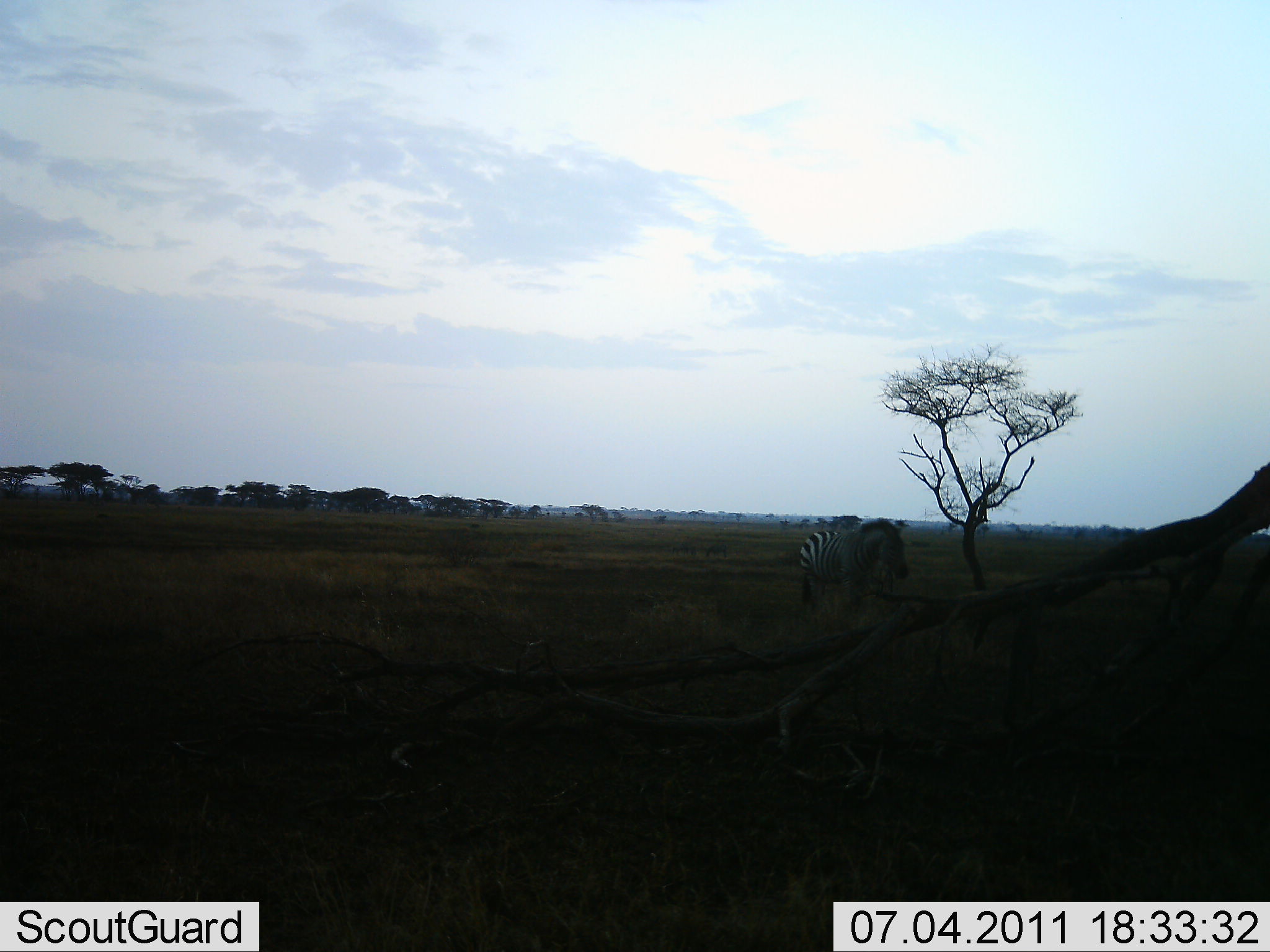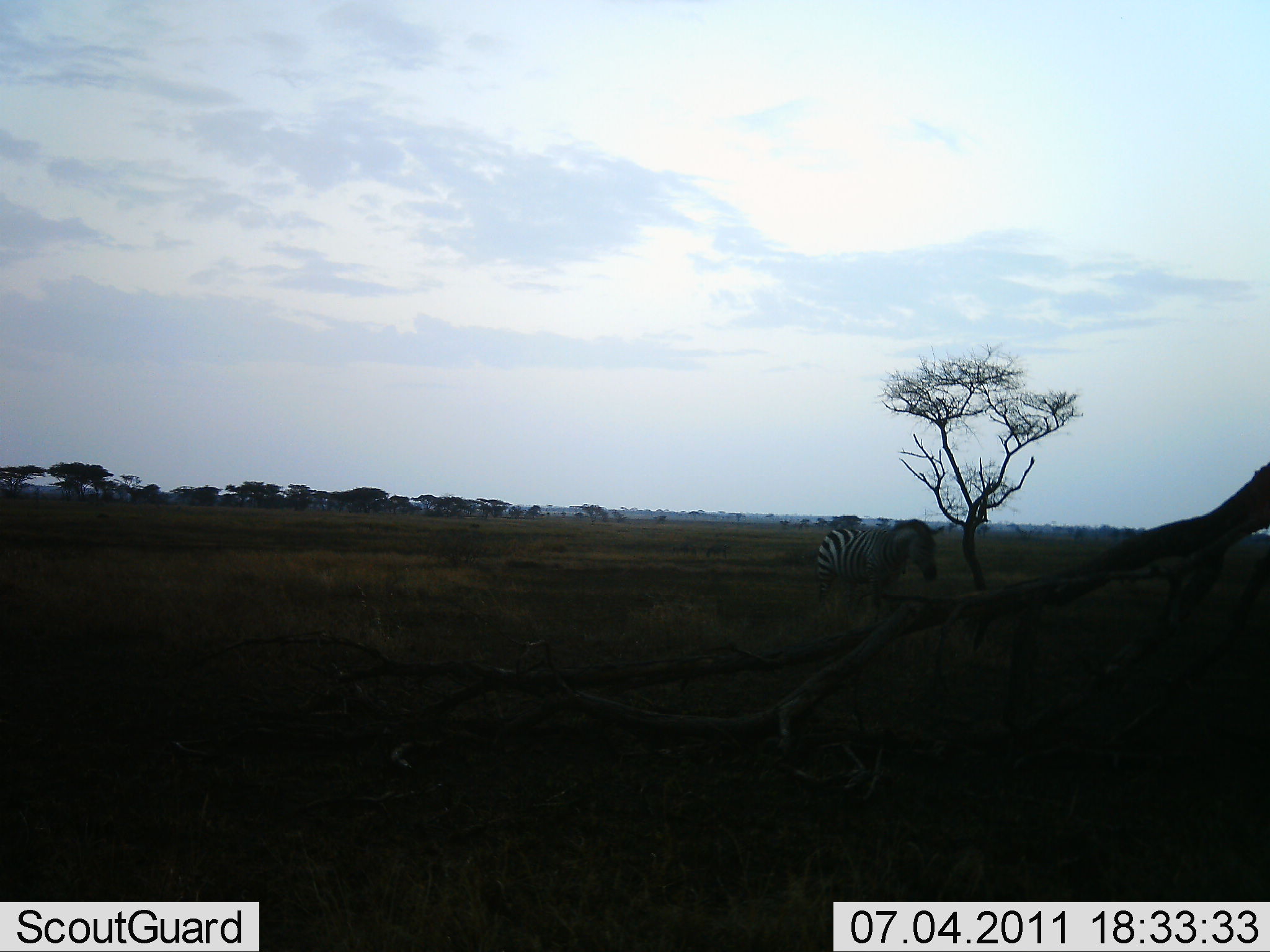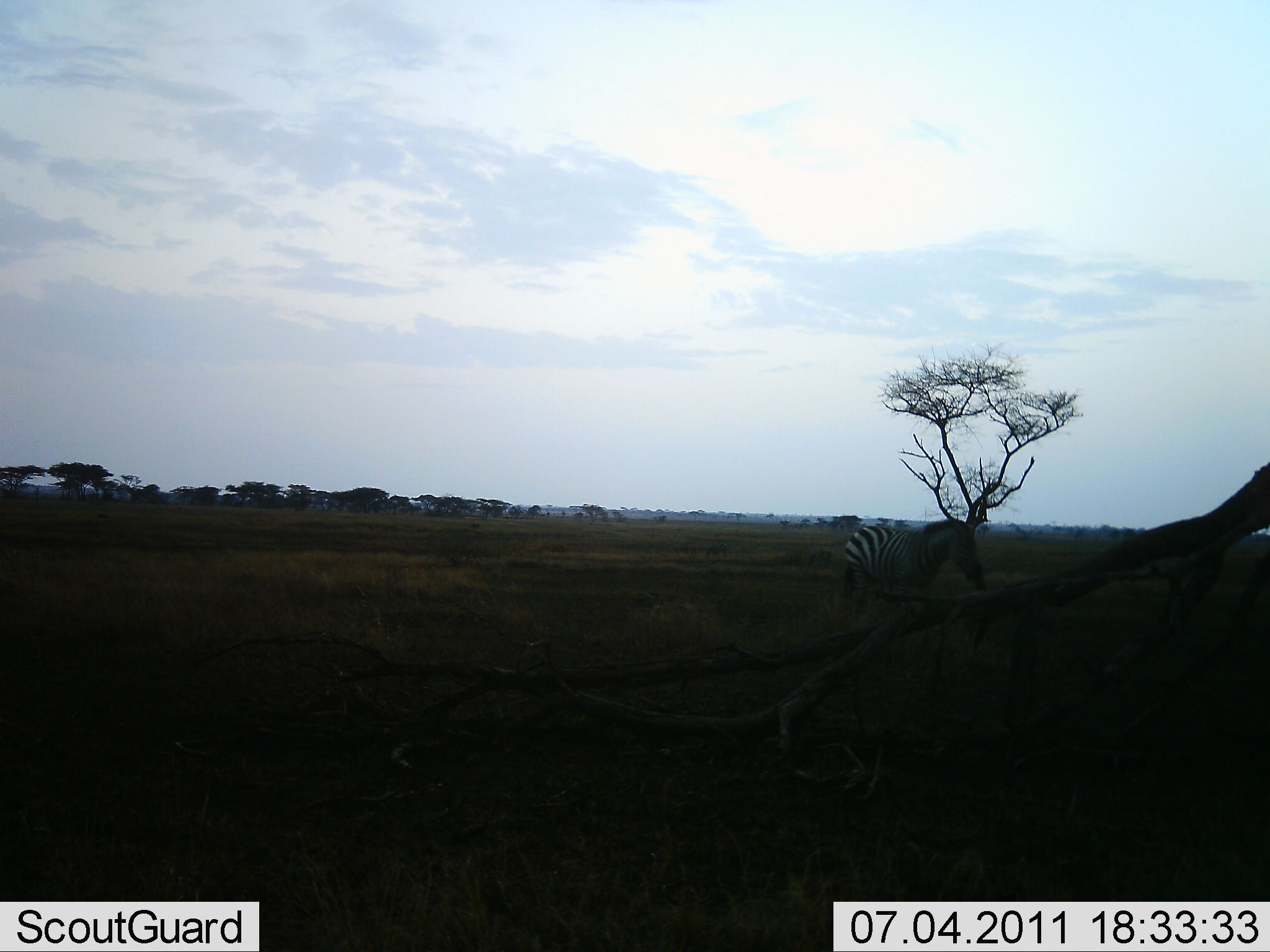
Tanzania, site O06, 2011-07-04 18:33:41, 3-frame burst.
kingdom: Animalia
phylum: Chordata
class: Mammalia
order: Perissodactyla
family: Equidae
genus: Equus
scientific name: Equus quagga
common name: plains zebra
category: zebra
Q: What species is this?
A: Zebra (plains zebra) (Equus quagga).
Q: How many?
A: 1.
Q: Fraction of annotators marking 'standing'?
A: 8%.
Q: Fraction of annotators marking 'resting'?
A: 0%.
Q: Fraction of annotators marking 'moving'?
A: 83%.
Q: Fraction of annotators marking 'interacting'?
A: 0%.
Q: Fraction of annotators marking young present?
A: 0%.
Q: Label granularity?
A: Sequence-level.